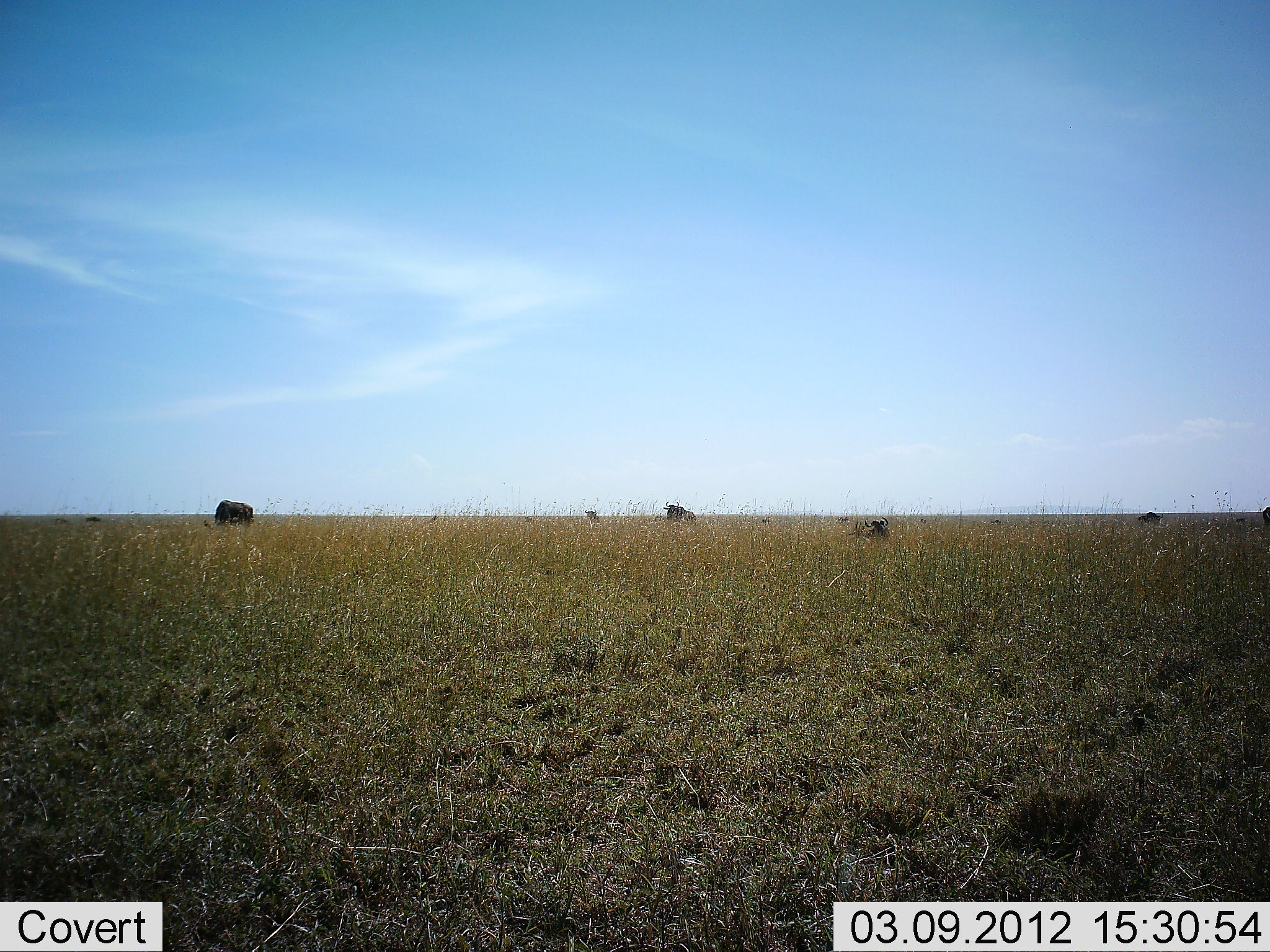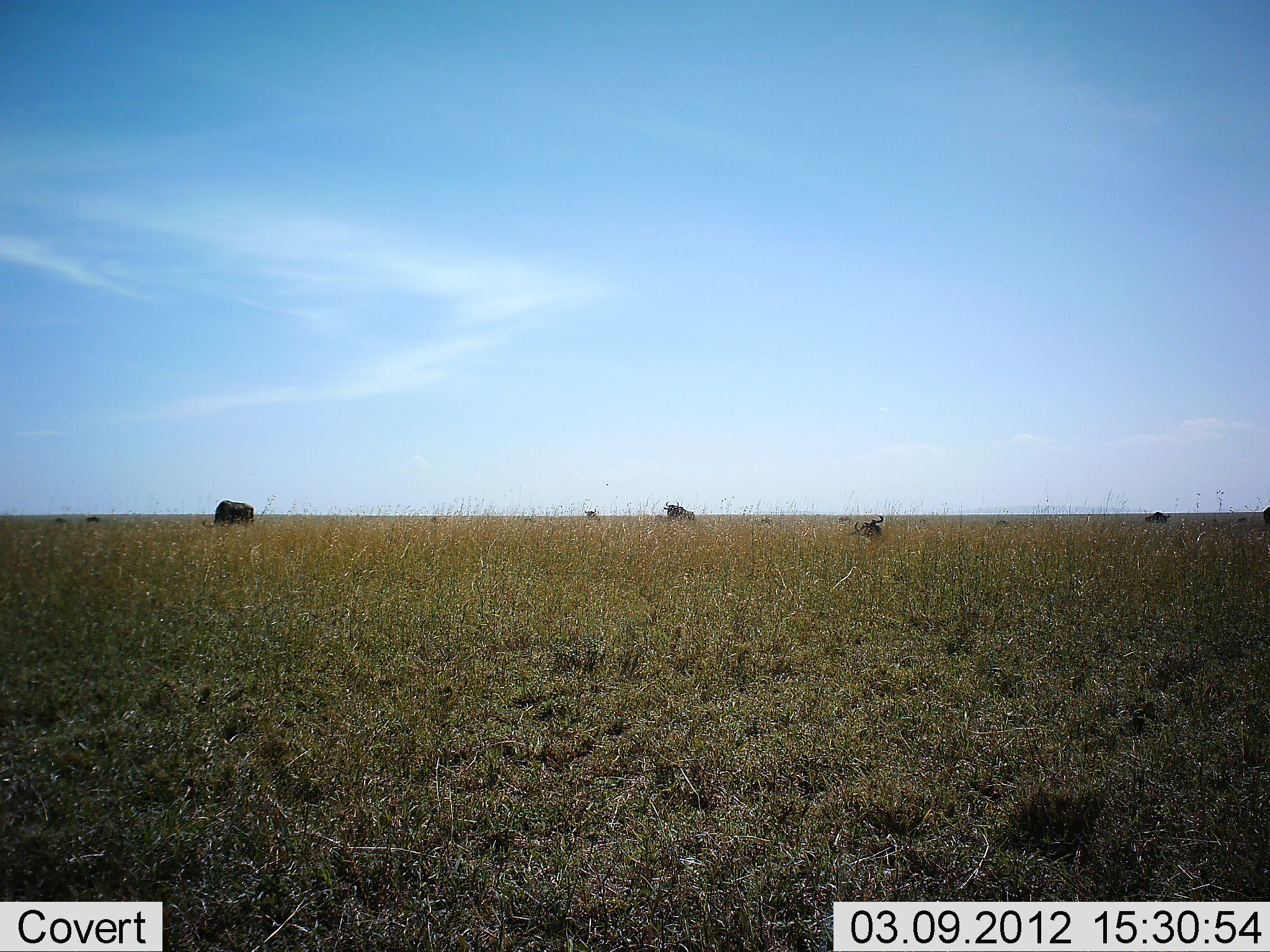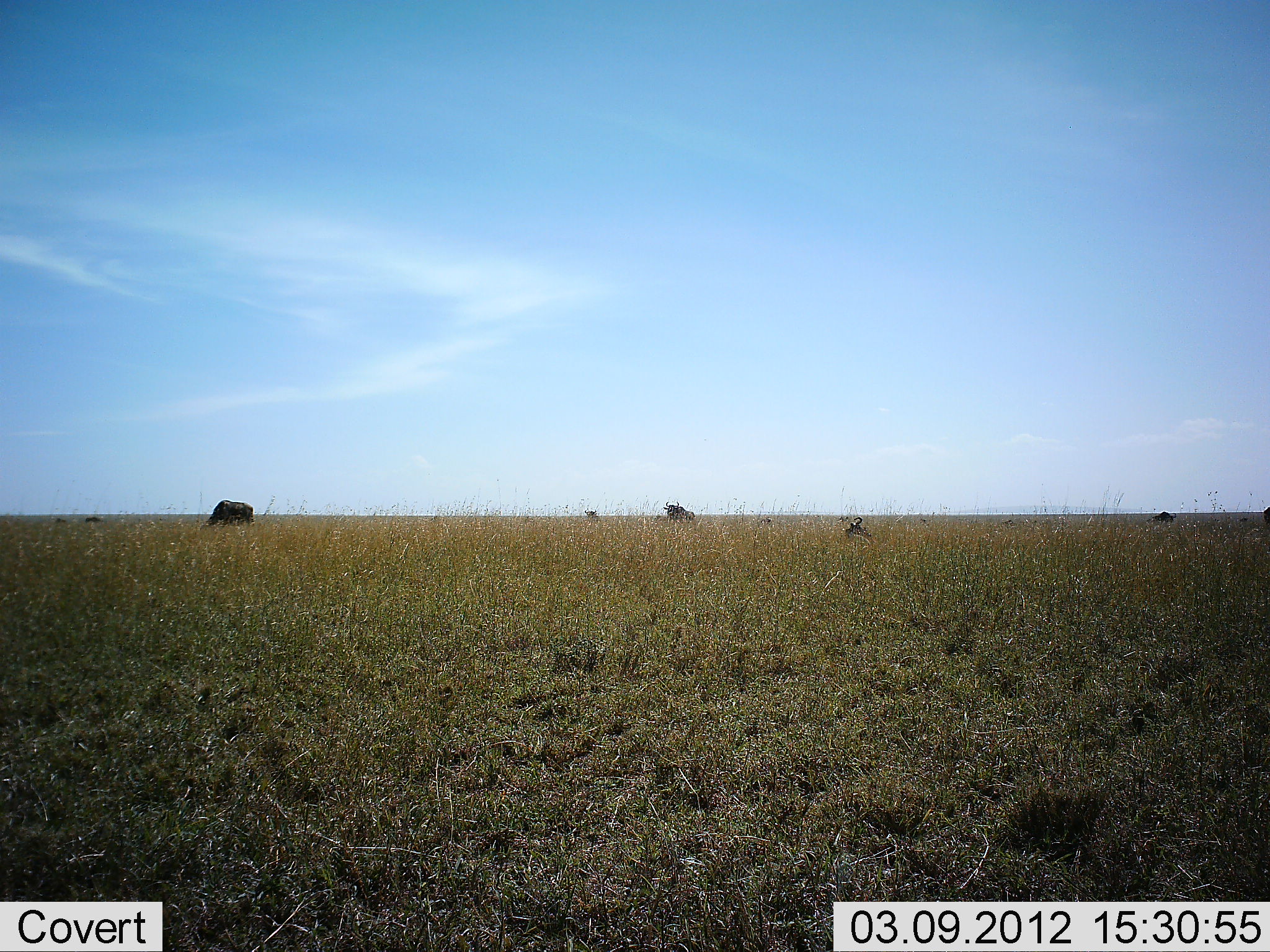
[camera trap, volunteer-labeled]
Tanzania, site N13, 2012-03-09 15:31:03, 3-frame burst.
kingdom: Animalia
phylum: Chordata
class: Mammalia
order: Artiodactyla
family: Bovidae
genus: Connochaetes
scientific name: Connochaetes taurinus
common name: blue wildebeest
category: wildebeest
Wildebeest (blue wildebeest) (Connochaetes taurinus), count 6. Behavior (volunteer vote fractions): standing 62%, resting 69%, moving 25%, interacting 0%. Young present (vote fraction): 6%. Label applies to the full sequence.